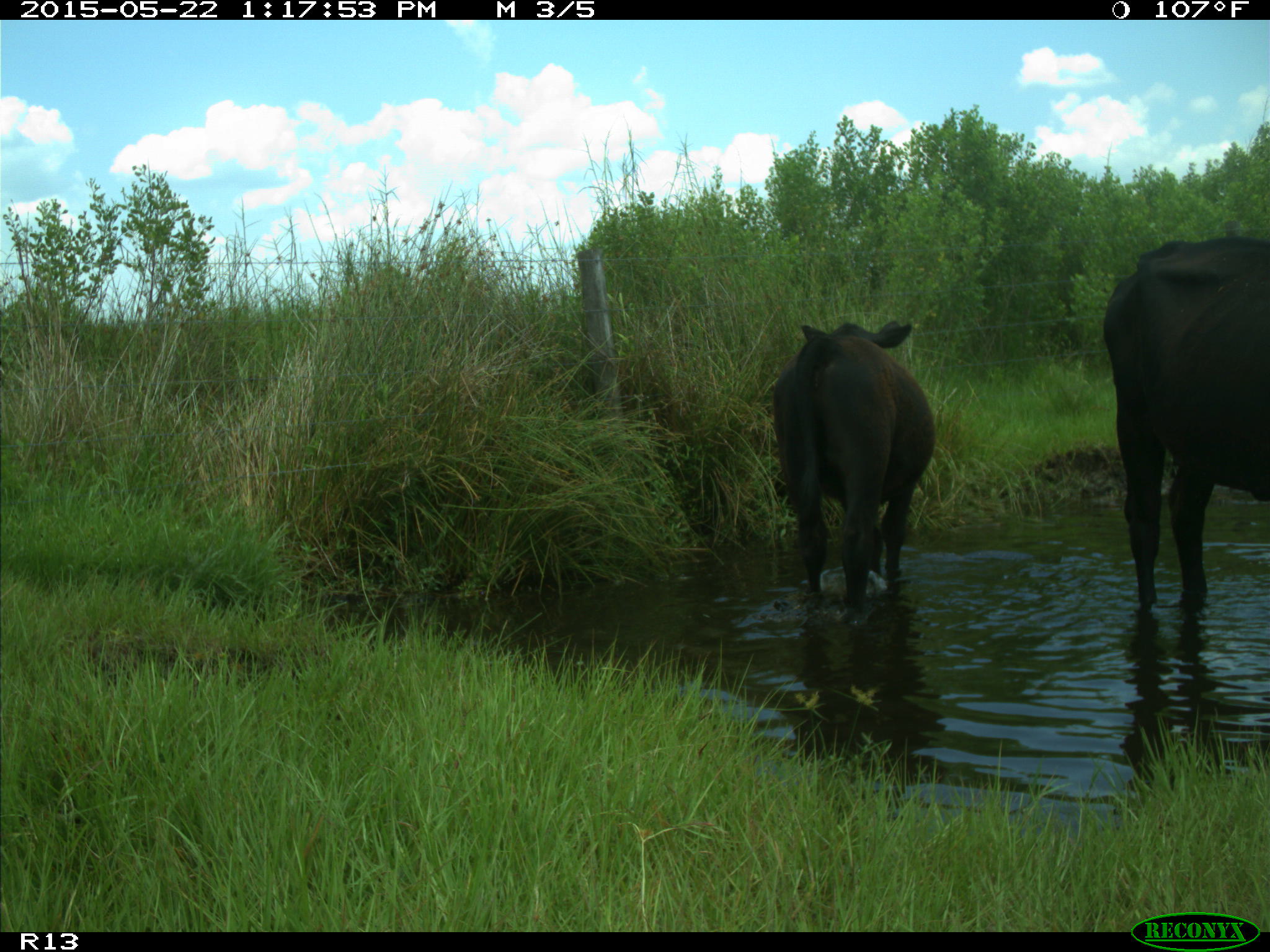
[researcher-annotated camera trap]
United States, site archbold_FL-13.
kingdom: Animalia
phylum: Chordata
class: Mammalia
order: Artiodactyla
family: Bovidae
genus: Bos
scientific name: Bos taurus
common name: domestic cow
Bos taurus (domestic cow).